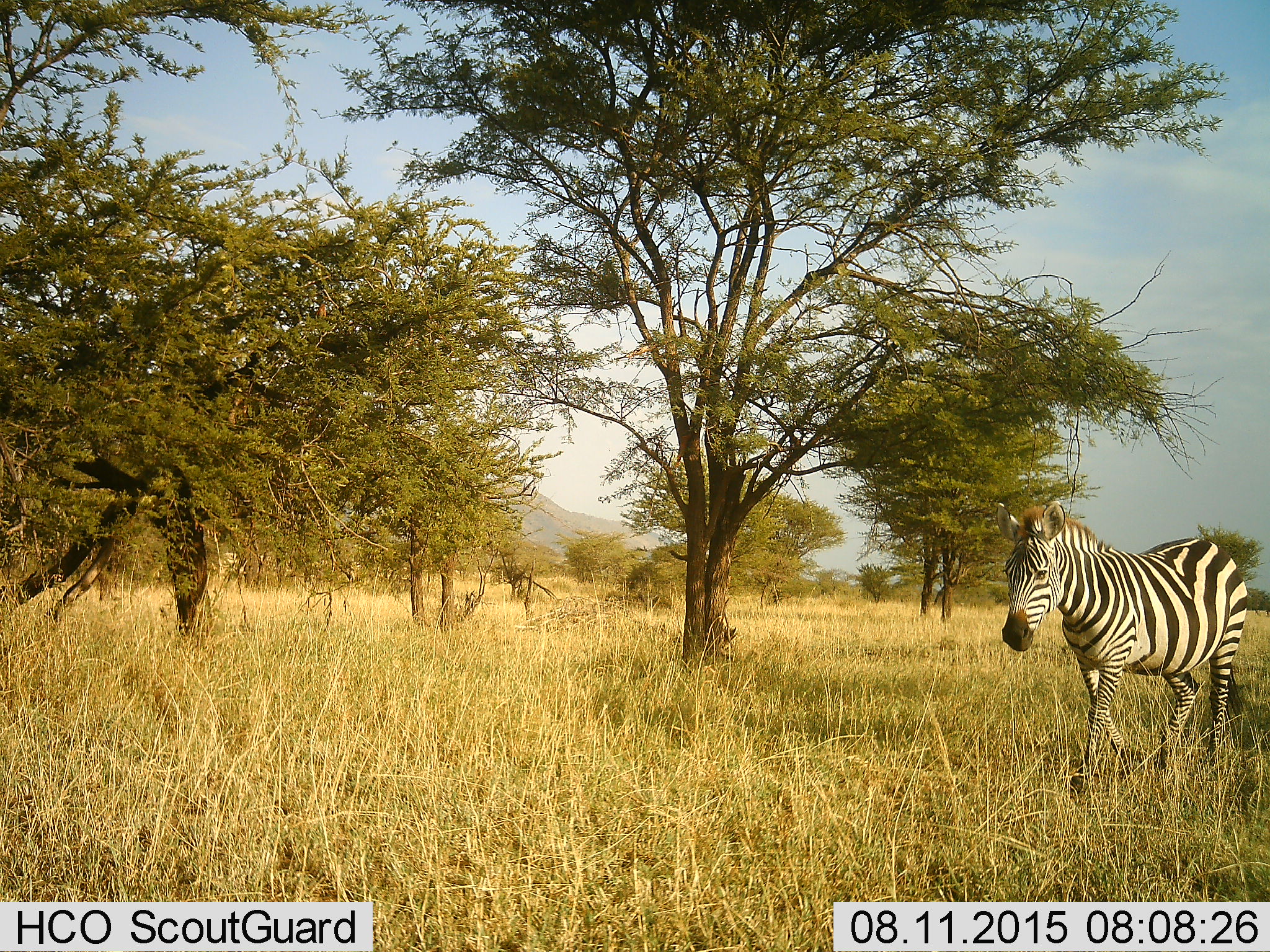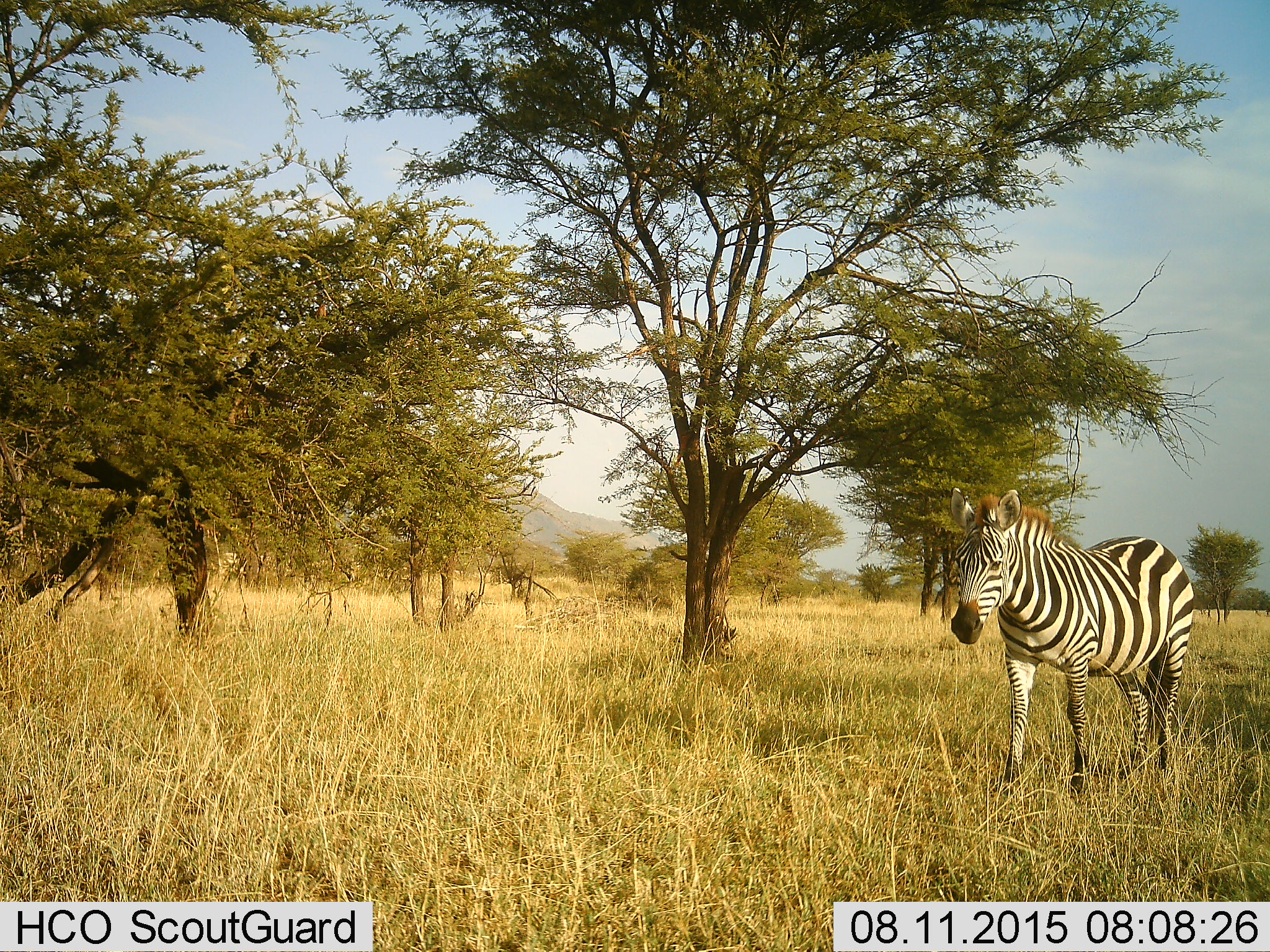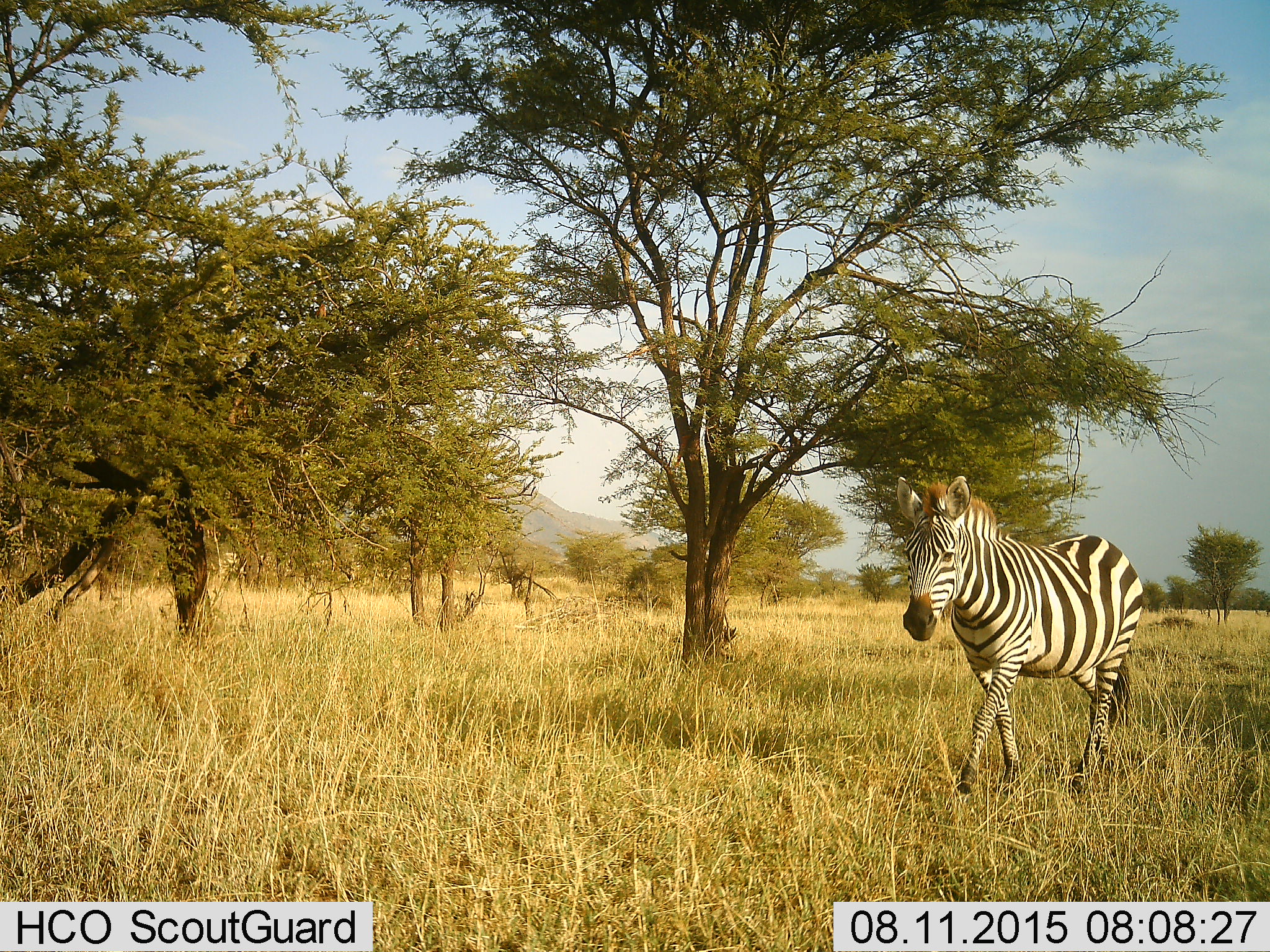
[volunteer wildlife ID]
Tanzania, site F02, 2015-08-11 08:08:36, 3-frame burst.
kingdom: Animalia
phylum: Chordata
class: Mammalia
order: Perissodactyla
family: Equidae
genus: Equus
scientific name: Equus quagga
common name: plains zebra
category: zebra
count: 1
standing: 13%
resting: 0%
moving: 100%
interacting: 0%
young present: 0%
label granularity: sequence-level